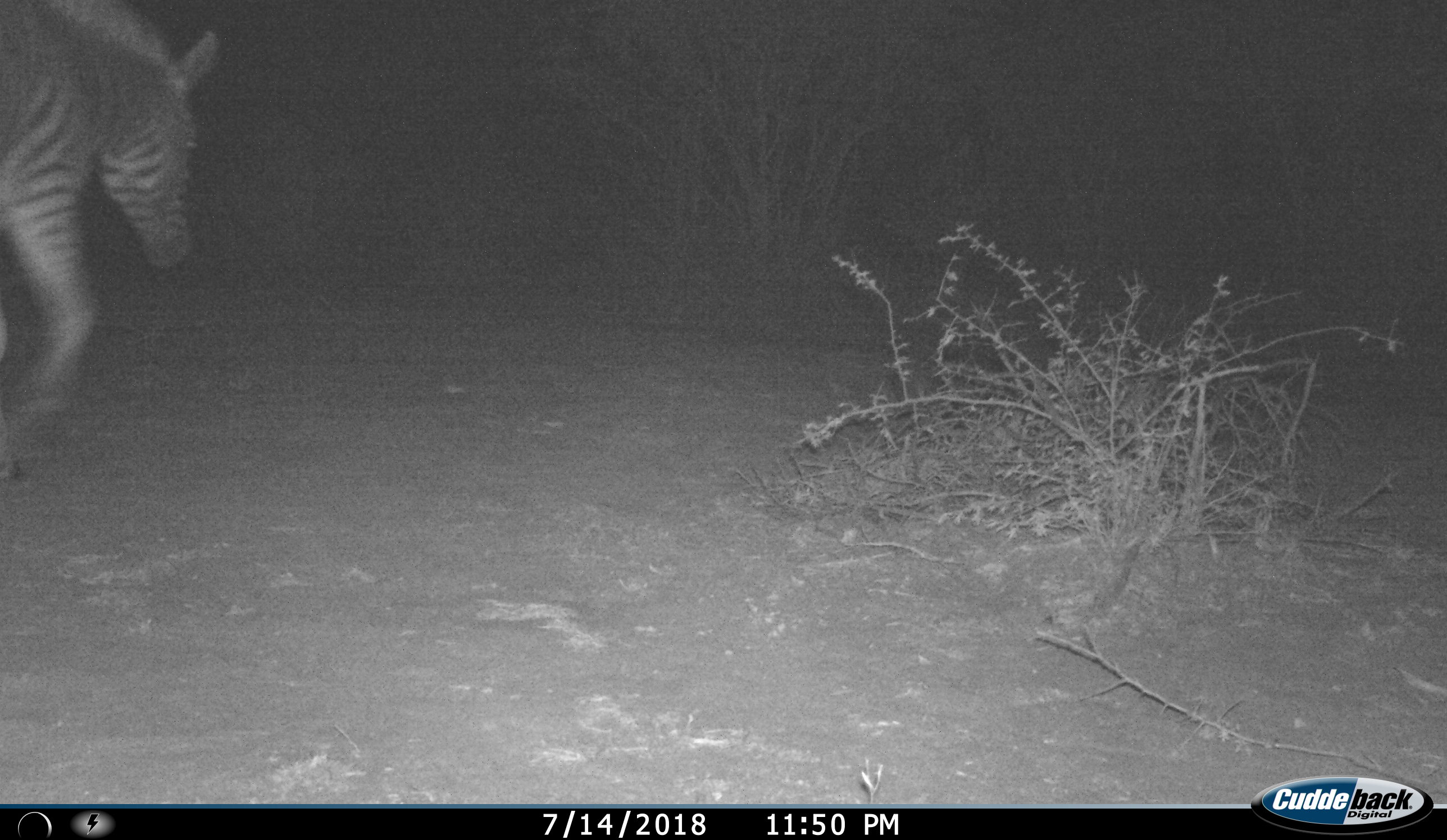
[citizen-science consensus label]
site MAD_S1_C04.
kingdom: Animalia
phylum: Chordata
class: Mammalia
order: Perissodactyla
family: Equidae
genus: Equus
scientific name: Equus quagga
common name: plains zebra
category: zebraplains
Zebraplains (plains zebra) (Equus quagga), count 1. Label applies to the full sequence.